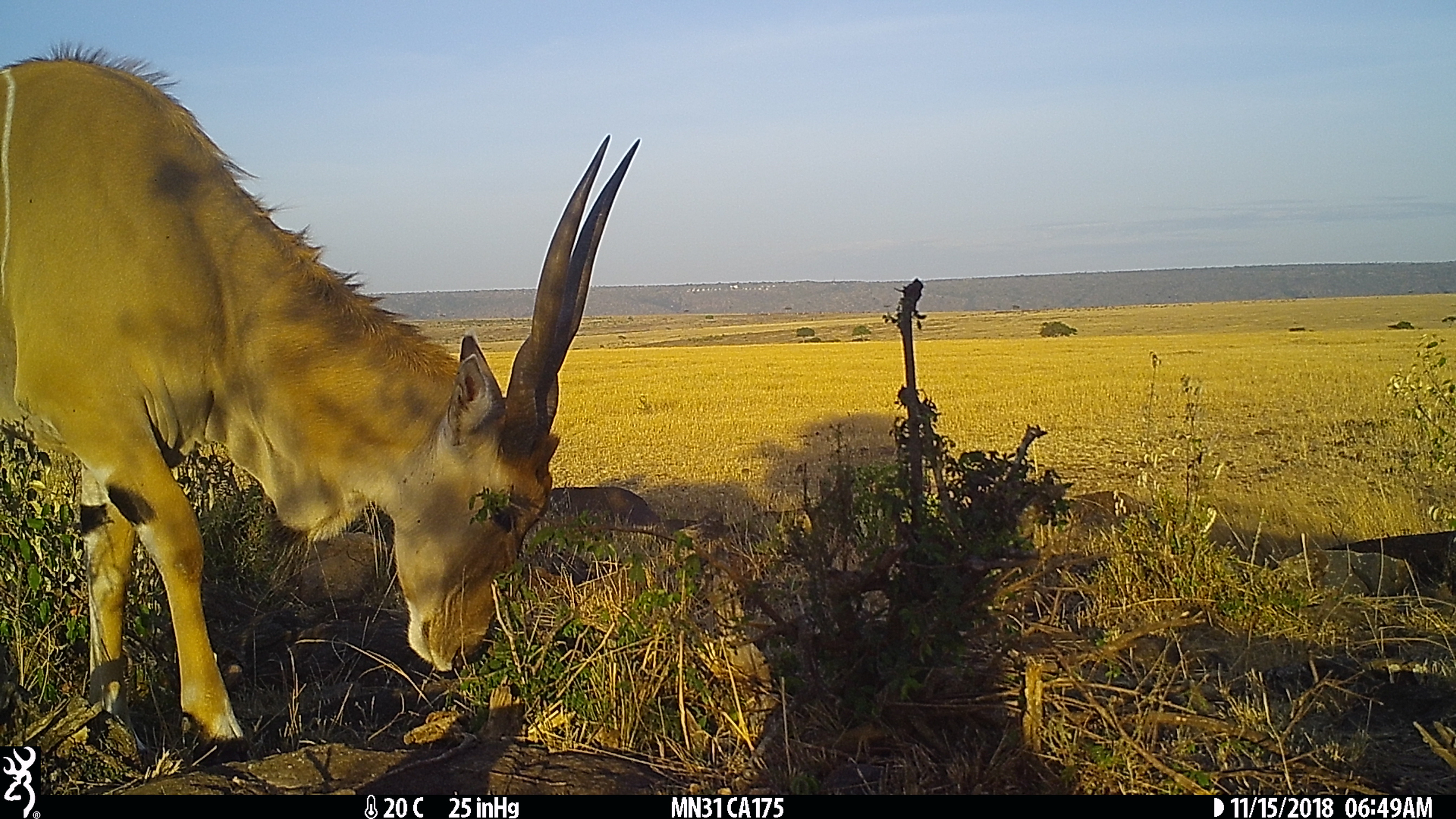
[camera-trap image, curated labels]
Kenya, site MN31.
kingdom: Animalia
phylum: Chordata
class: Mammalia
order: Artiodactyla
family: Bovidae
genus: Tragelaphus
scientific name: Tragelaphus oryx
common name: eland